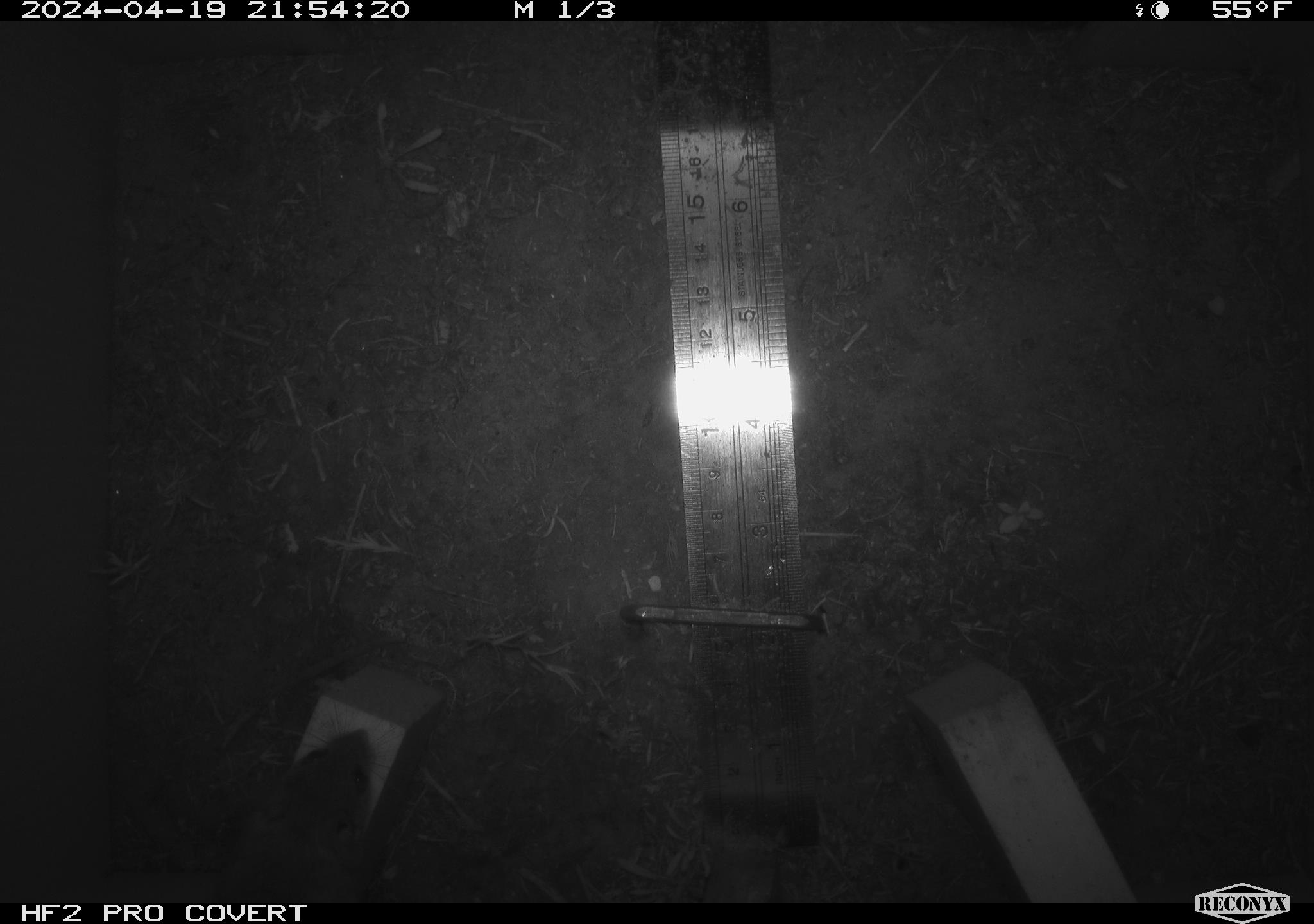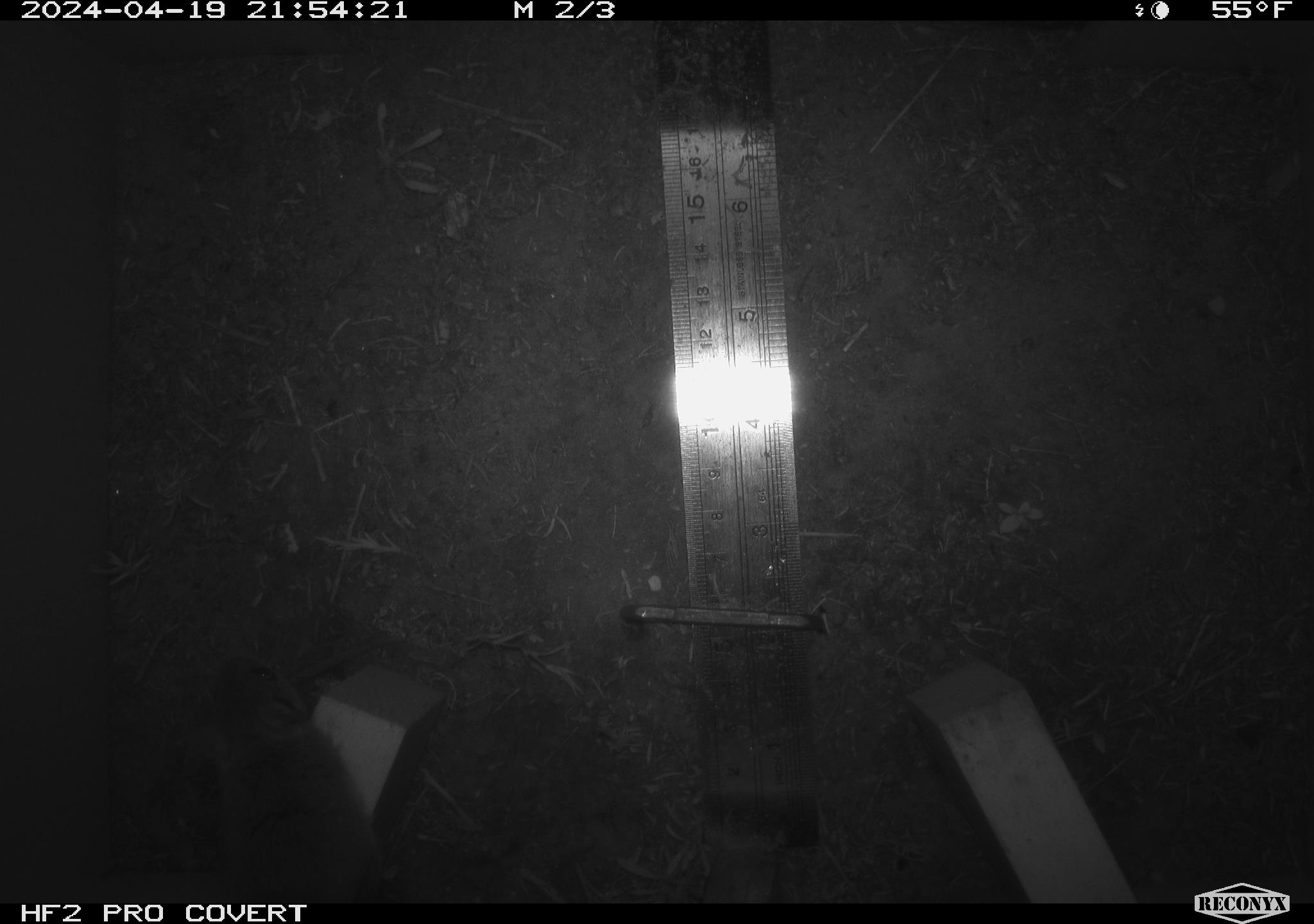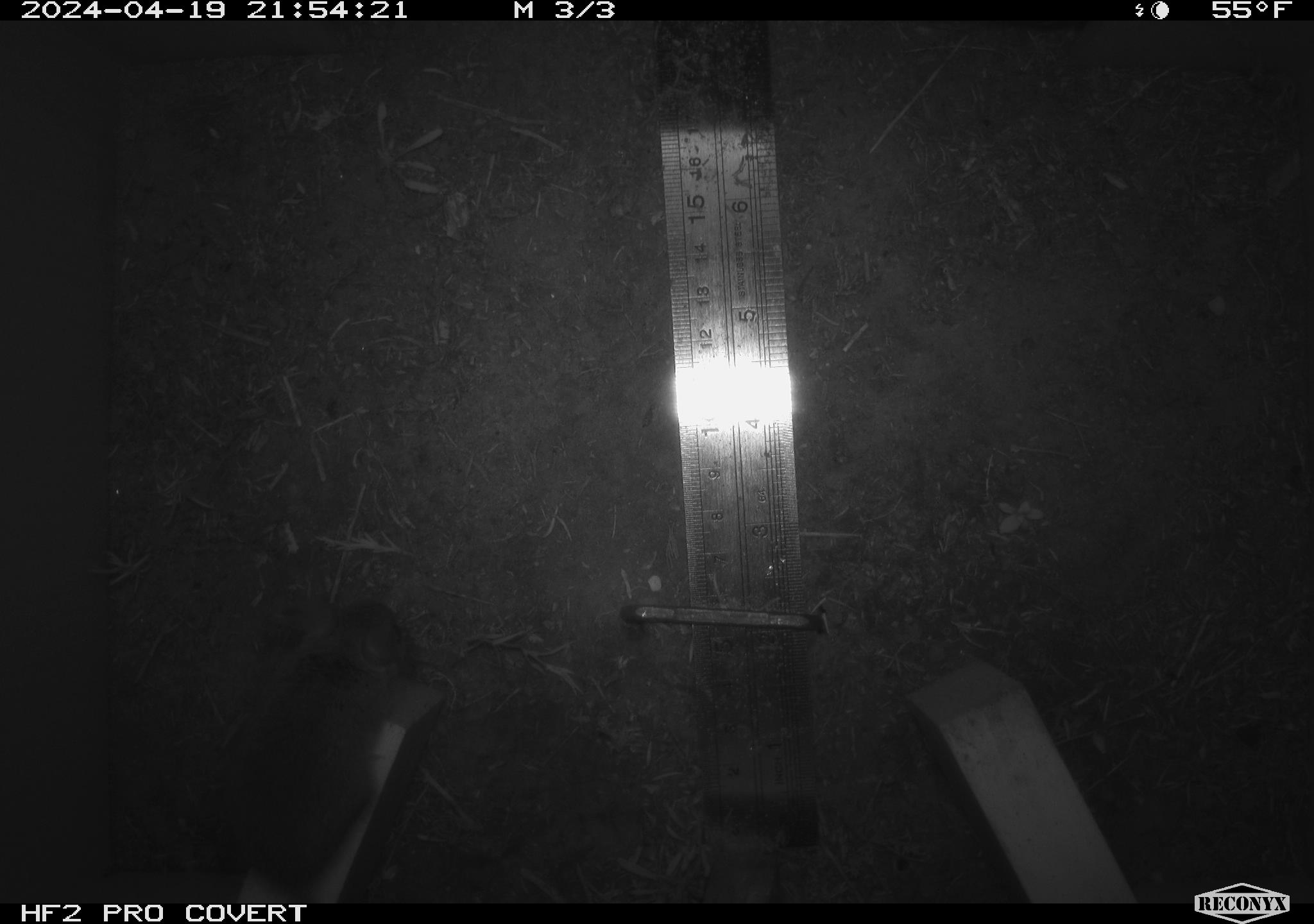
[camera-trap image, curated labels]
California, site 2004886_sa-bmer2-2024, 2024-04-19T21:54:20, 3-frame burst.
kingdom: Animalia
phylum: Chordata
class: Mammalia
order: Rodentia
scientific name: Rodentia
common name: mouse species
Mouse species (Rodentia).